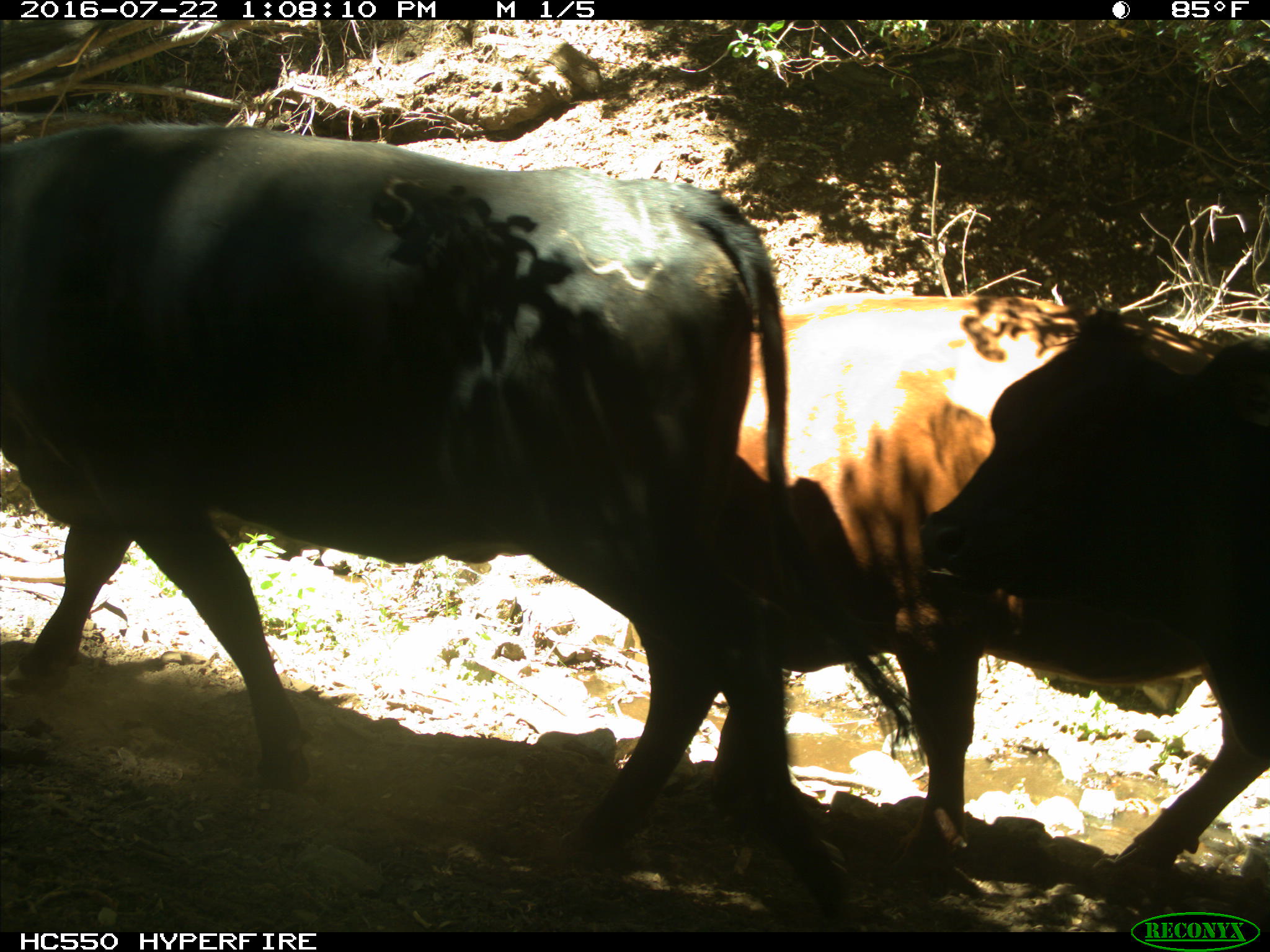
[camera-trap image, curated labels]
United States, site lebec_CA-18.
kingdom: Animalia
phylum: Chordata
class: Mammalia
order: Artiodactyla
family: Bovidae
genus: Bos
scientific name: Bos taurus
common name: domestic cow